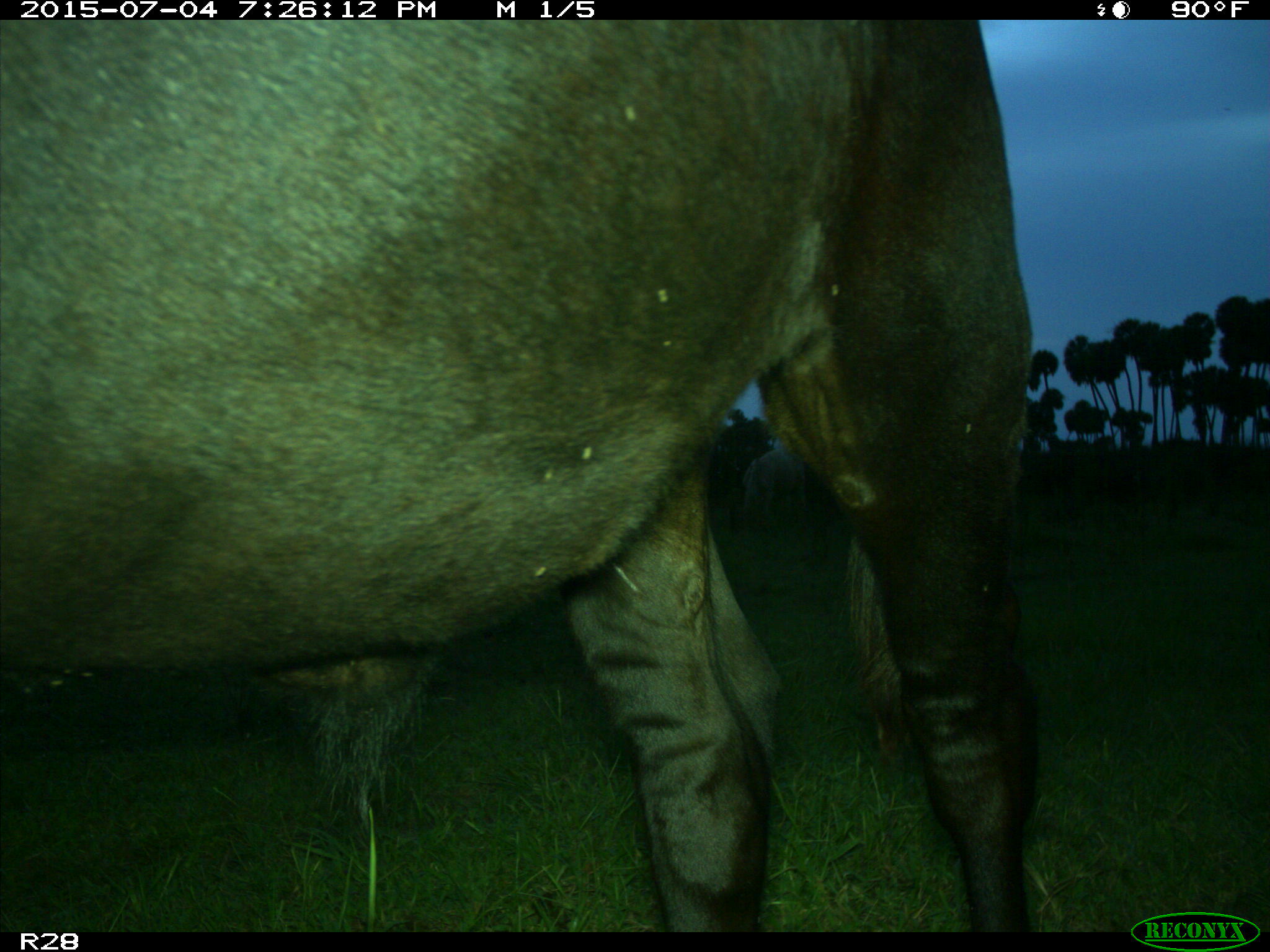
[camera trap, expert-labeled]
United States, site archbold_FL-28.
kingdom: Animalia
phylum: Chordata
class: Mammalia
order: Artiodactyla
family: Bovidae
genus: Bos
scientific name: Bos taurus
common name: domestic cow